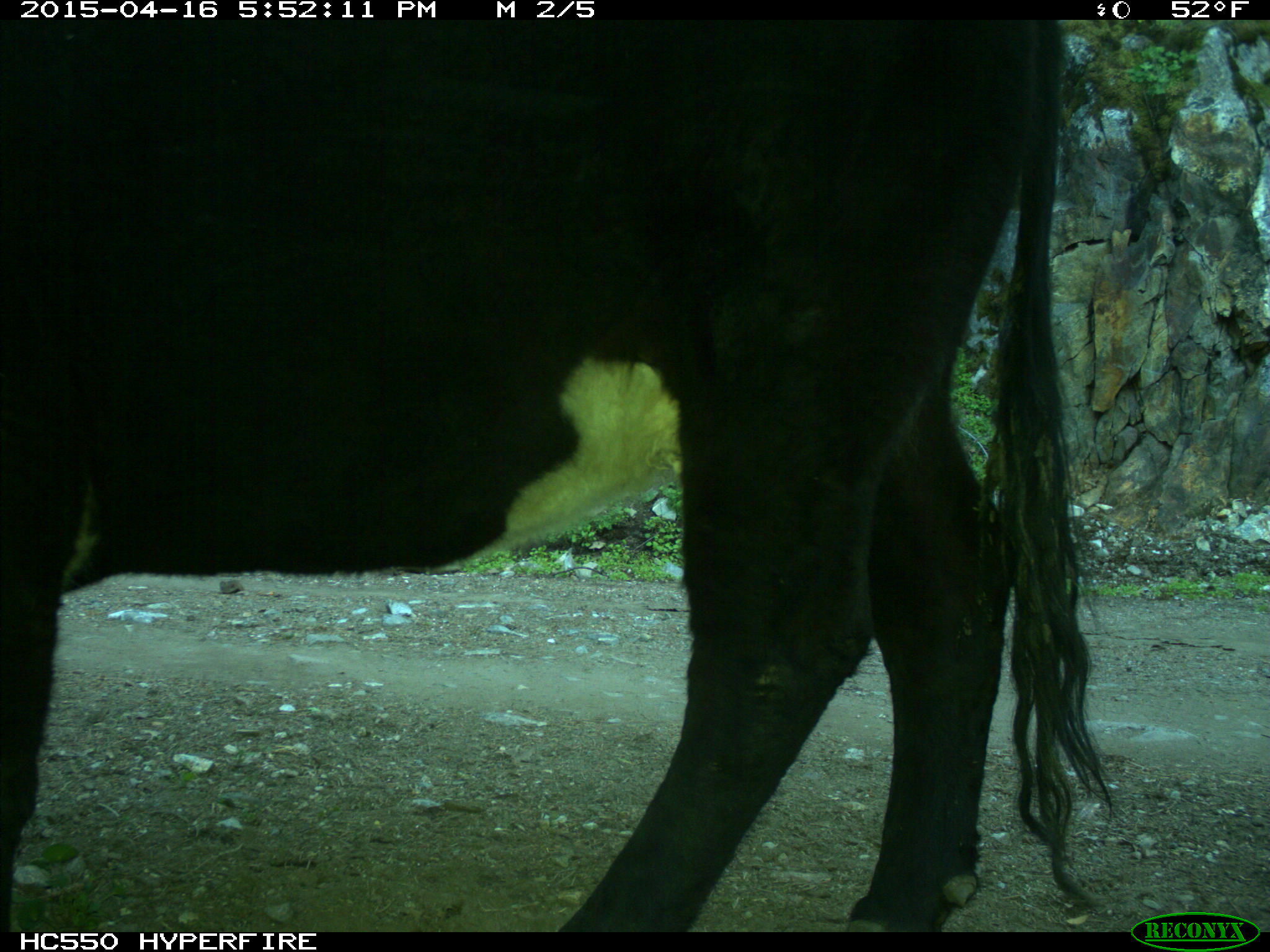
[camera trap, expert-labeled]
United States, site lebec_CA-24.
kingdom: Animalia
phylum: Chordata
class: Mammalia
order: Artiodactyla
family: Bovidae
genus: Bos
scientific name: Bos taurus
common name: domestic cow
Bos taurus (domestic cow).